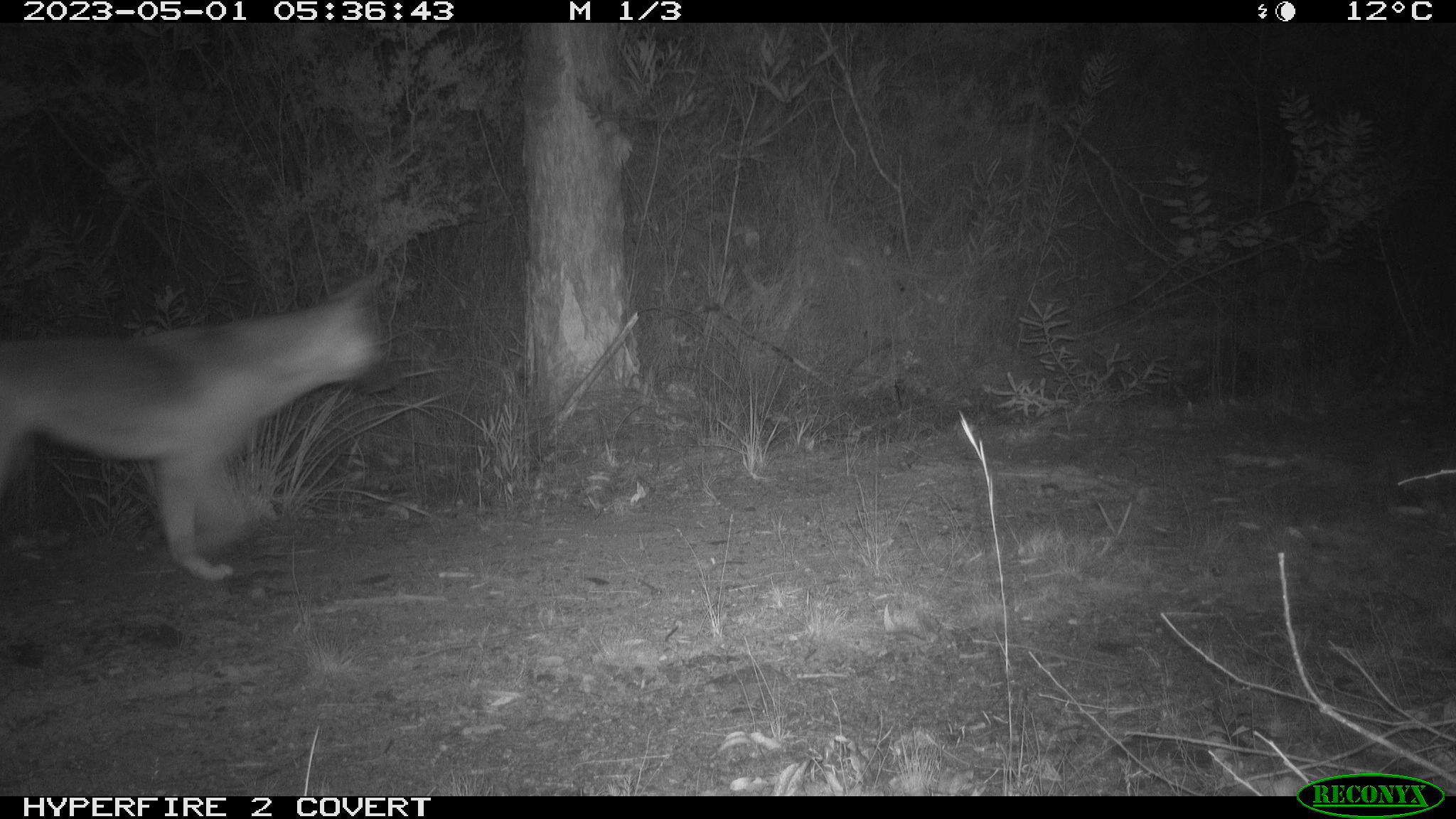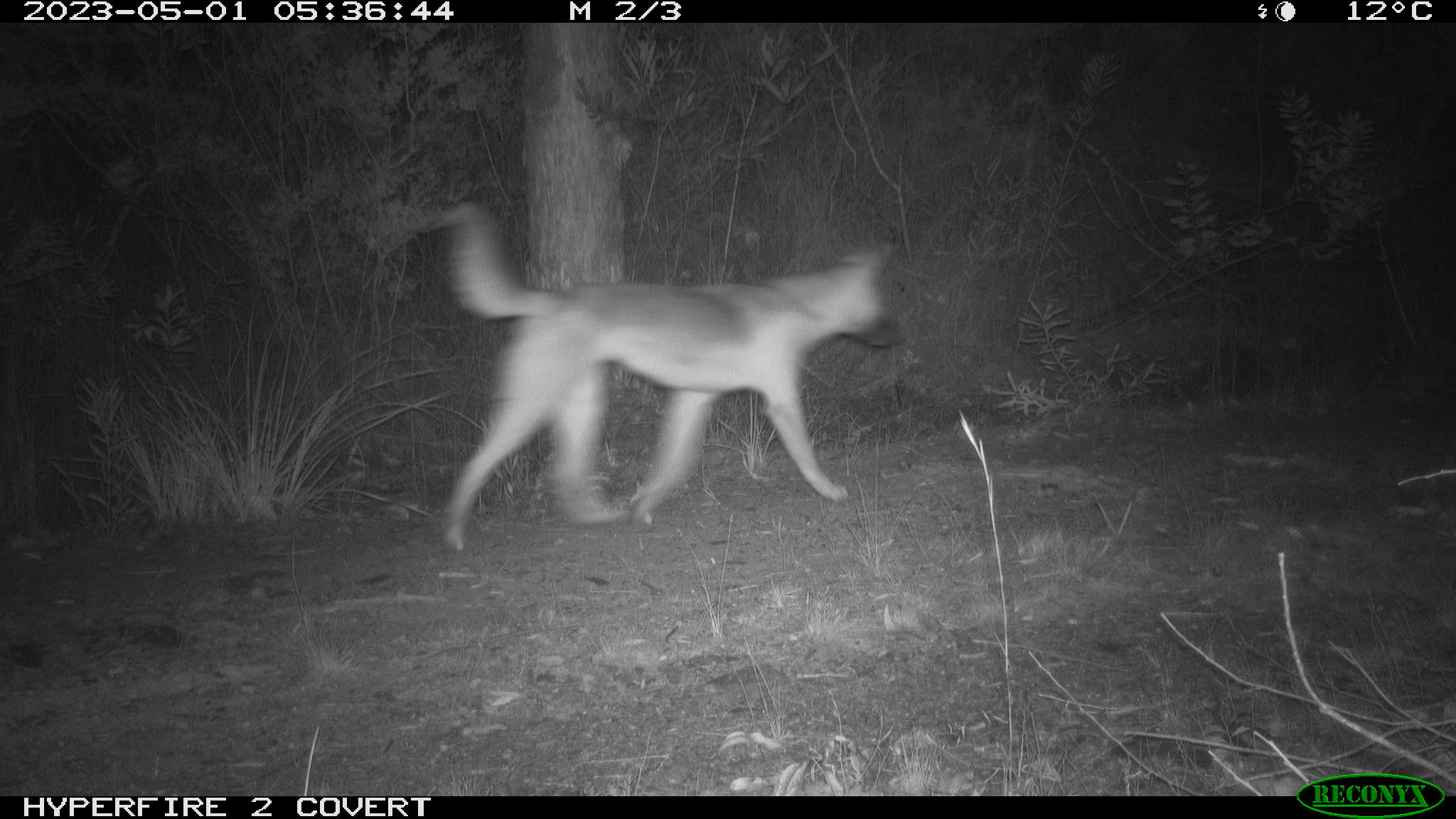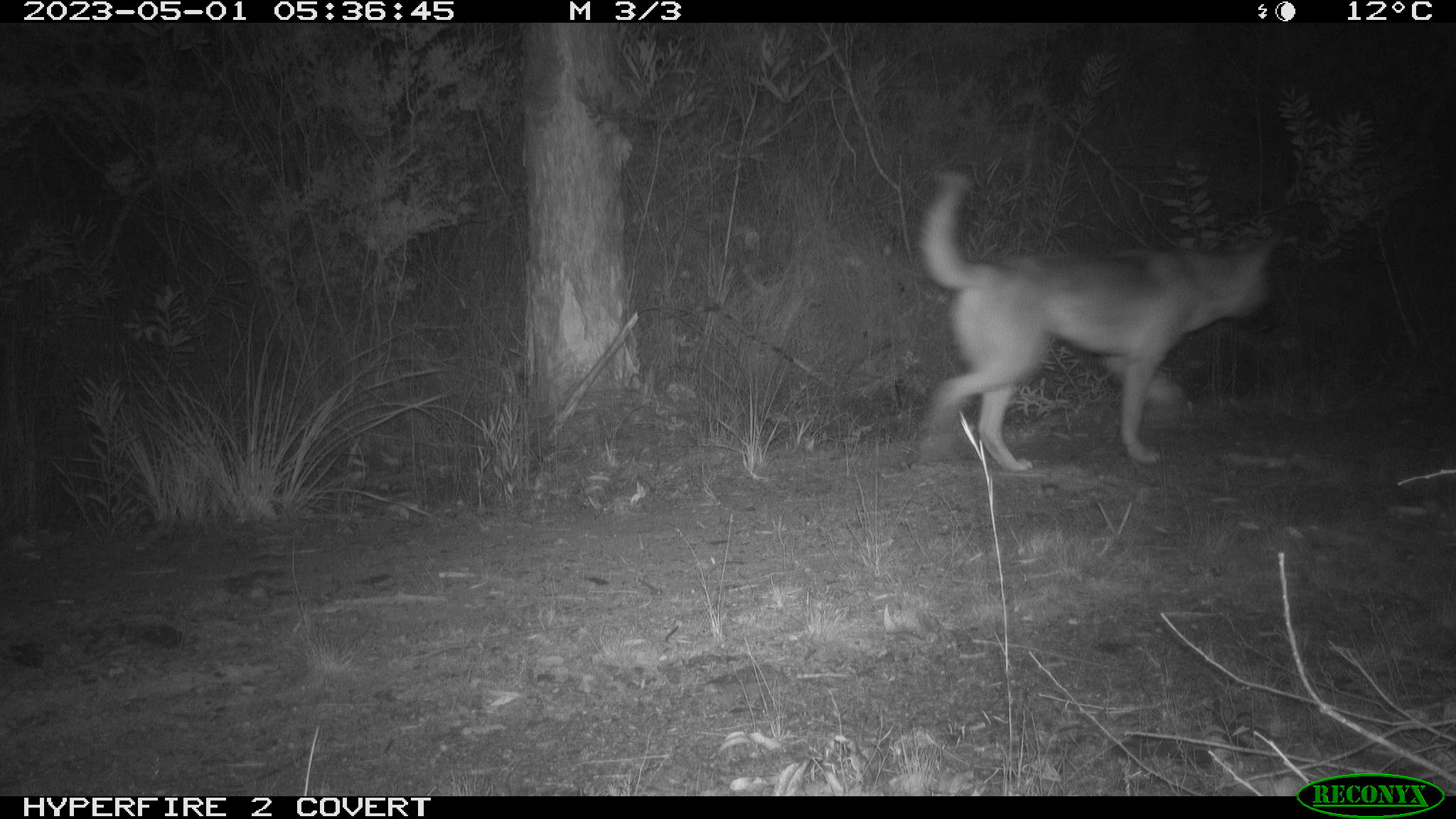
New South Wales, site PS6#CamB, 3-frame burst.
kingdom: Animalia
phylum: Chordata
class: Mammalia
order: Carnivora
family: Canidae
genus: Canis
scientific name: Canis familiaris dingo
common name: dingo